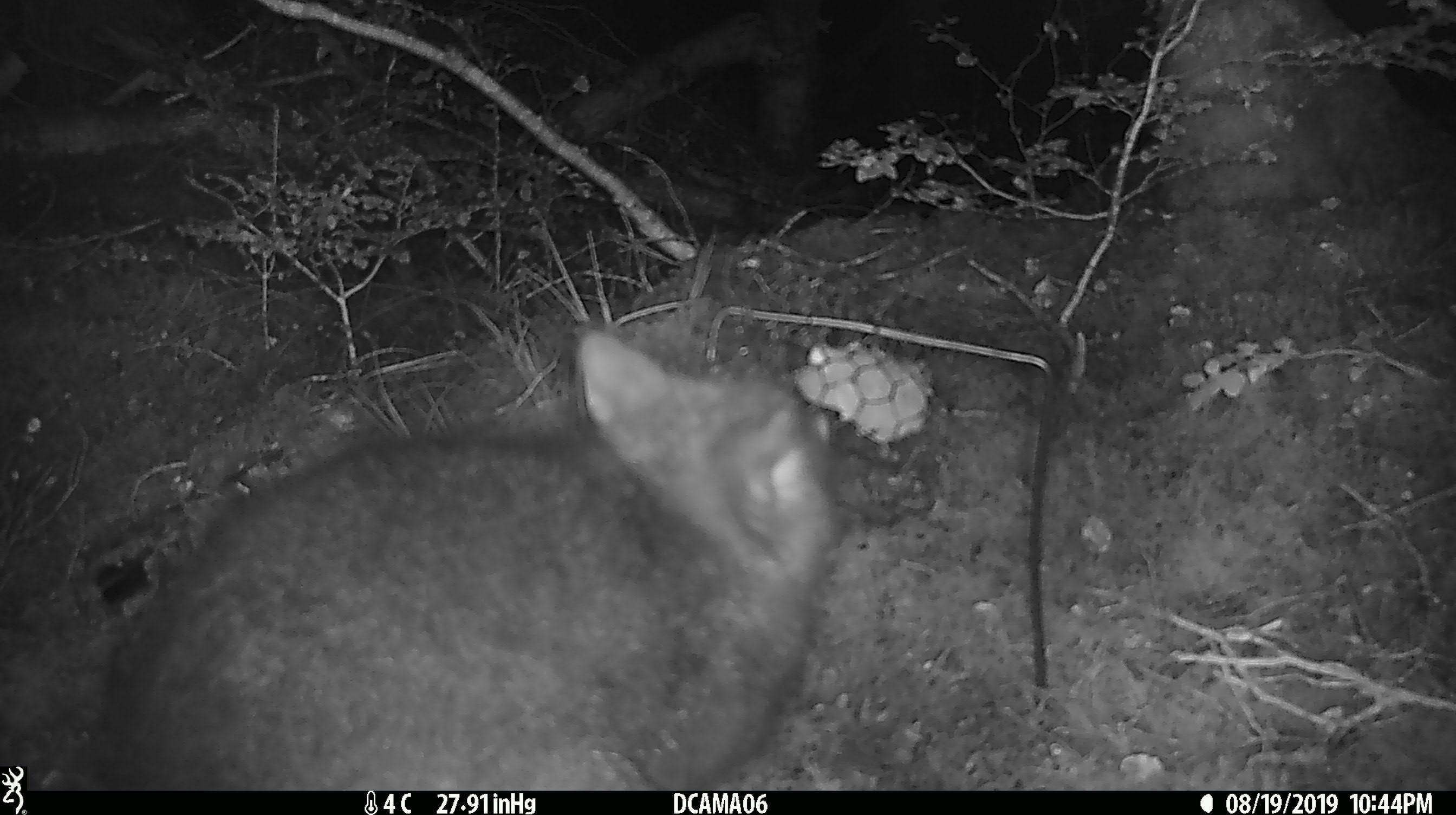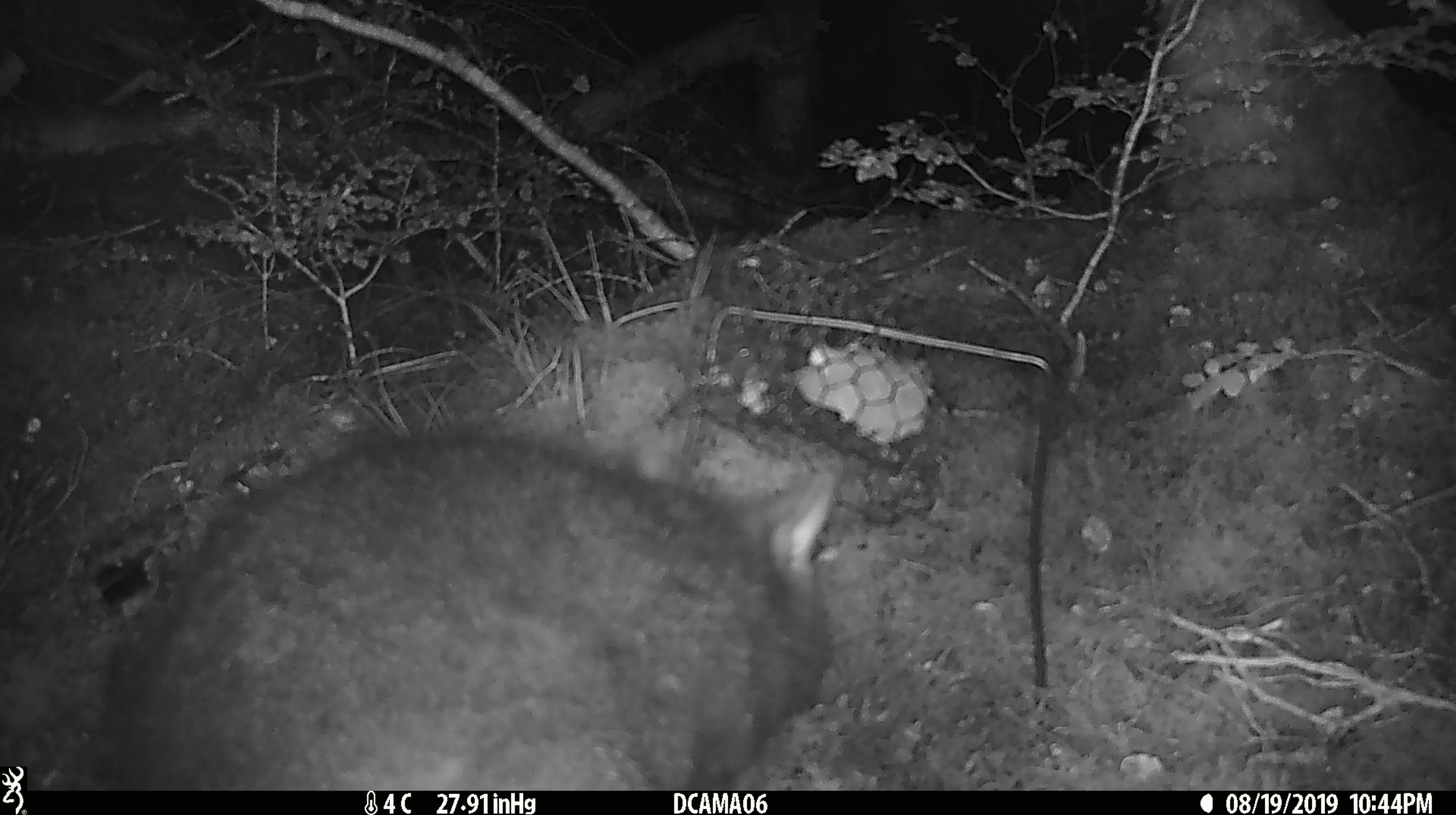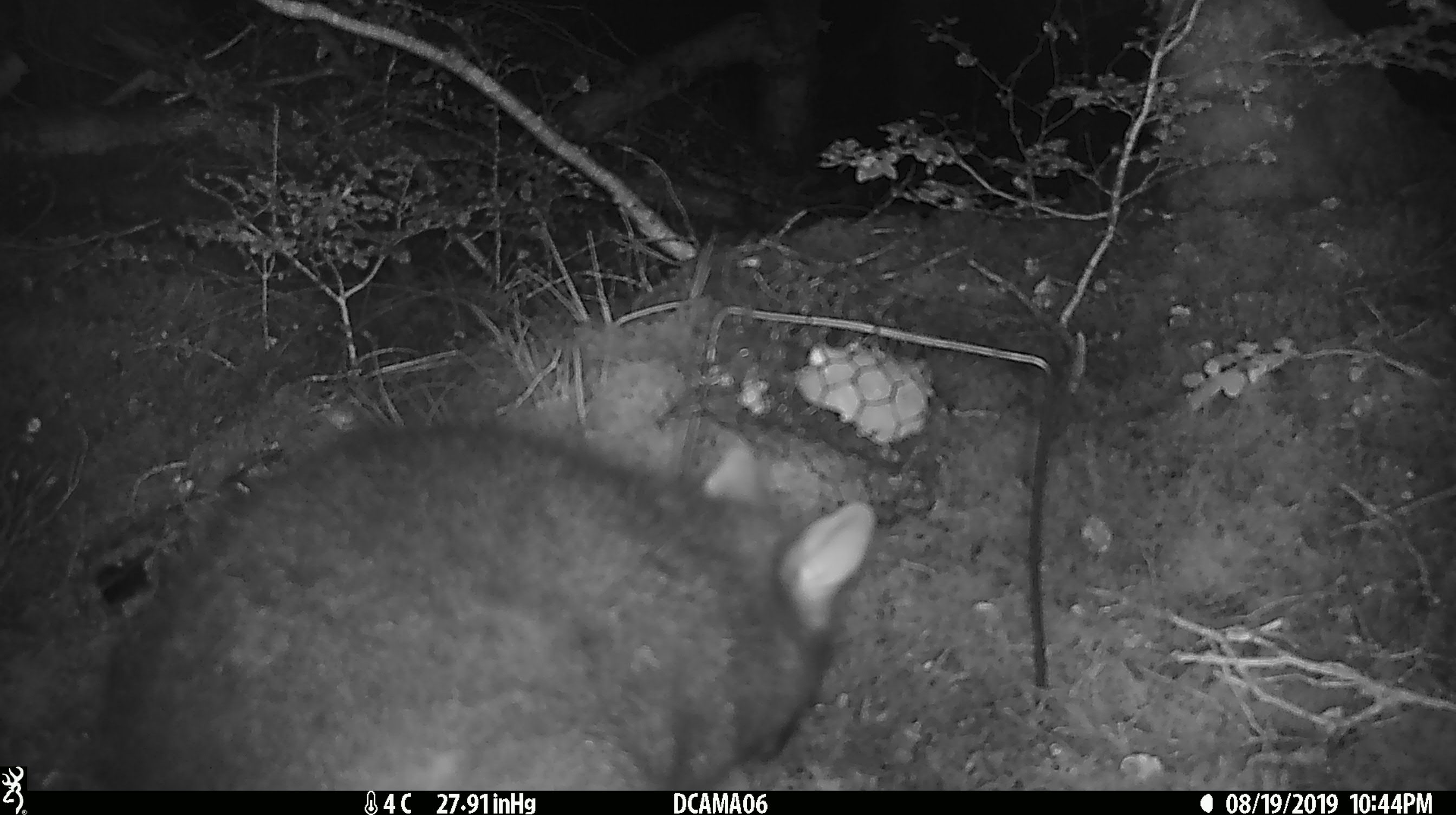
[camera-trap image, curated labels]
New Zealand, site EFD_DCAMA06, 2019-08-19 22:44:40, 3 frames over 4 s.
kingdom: Animalia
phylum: Chordata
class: Mammalia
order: Diprotodontia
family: Phalangeridae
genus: Trichosurus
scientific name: Trichosurus vulpecula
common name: common brushtail possum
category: possum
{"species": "possum (common brushtail possum) (Trichosurus vulpecula)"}